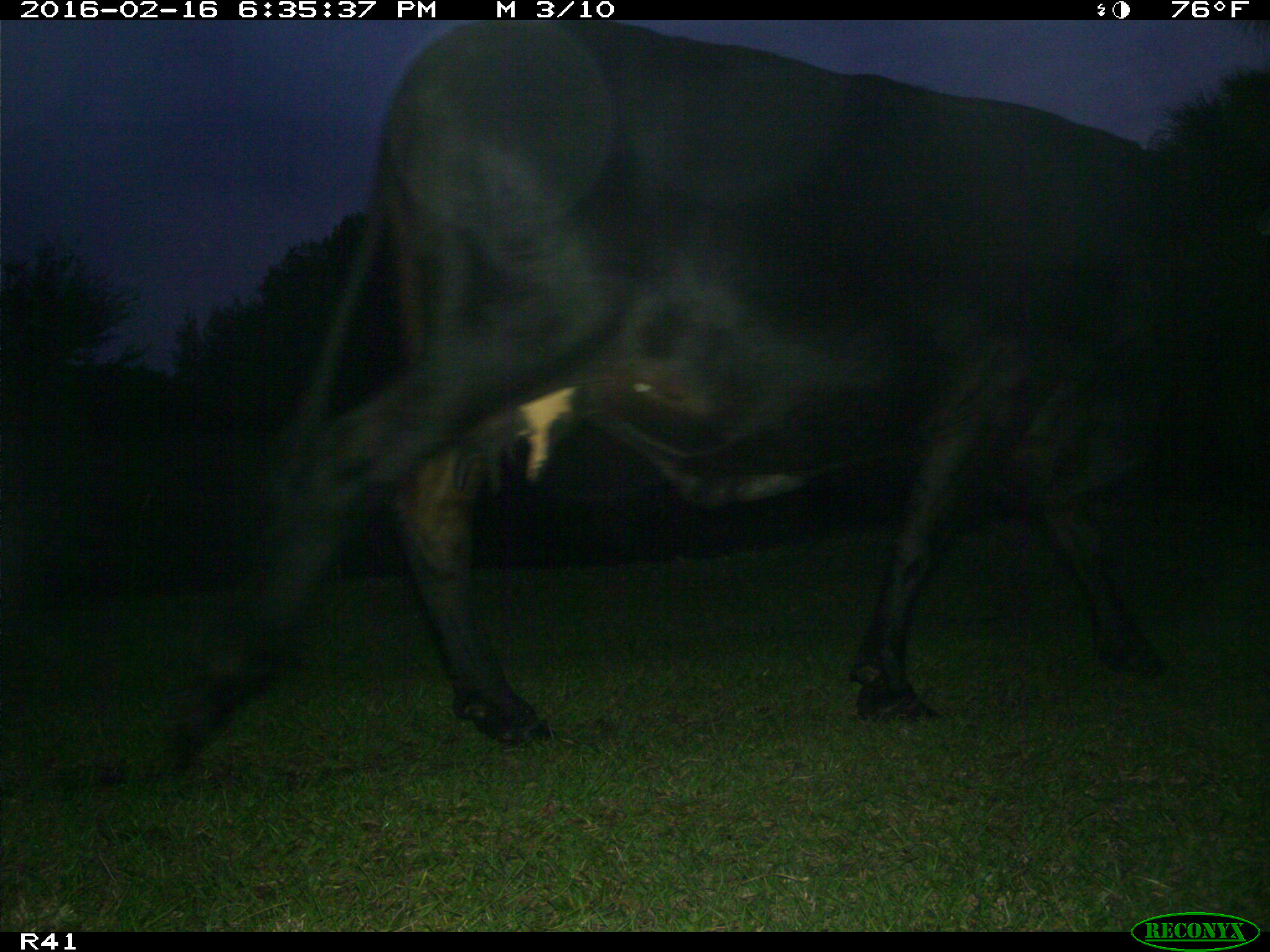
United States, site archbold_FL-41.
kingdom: Animalia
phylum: Chordata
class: Mammalia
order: Artiodactyla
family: Bovidae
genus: Bos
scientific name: Bos taurus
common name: domestic cow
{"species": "Bos taurus (domestic cow)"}